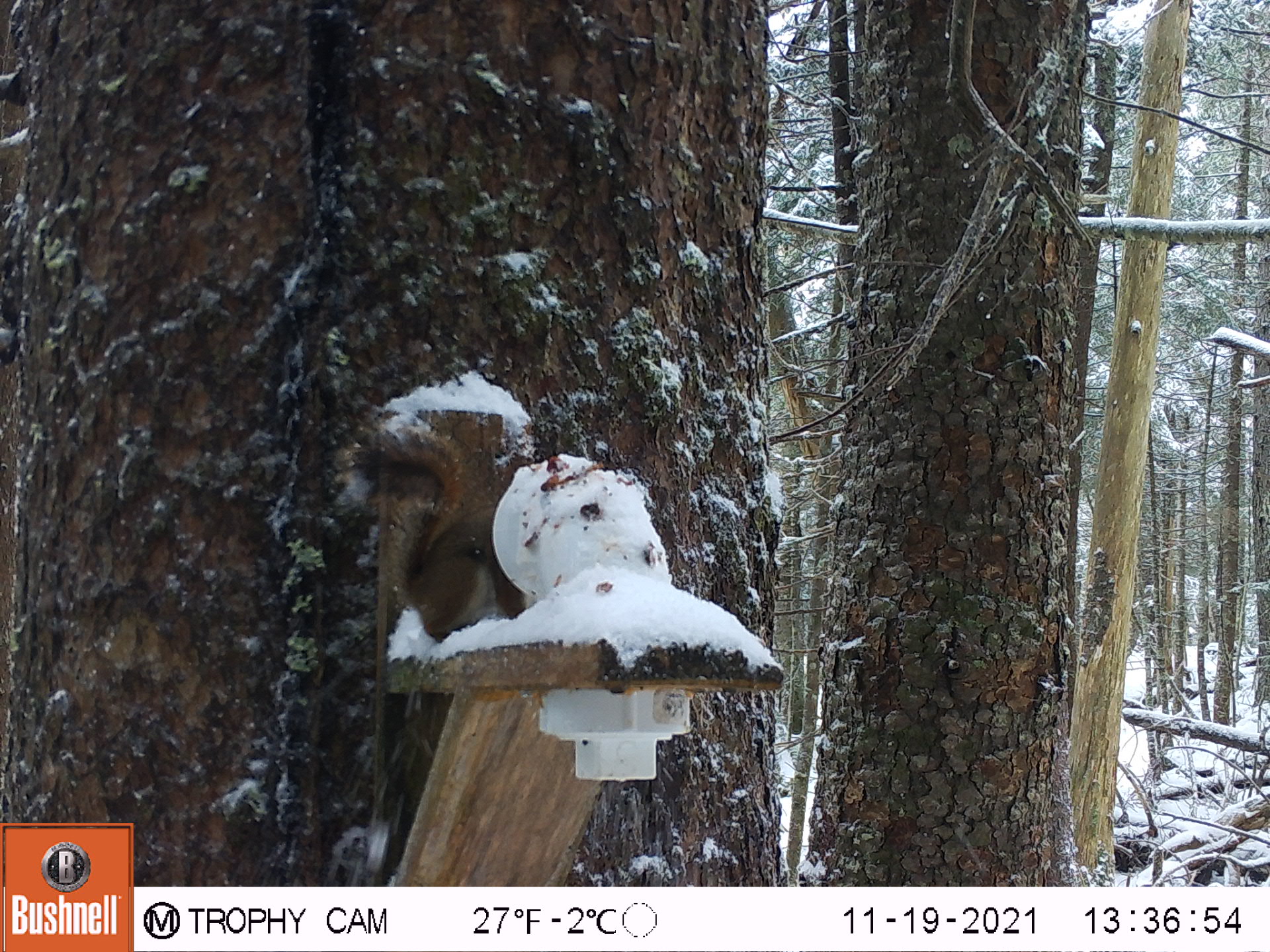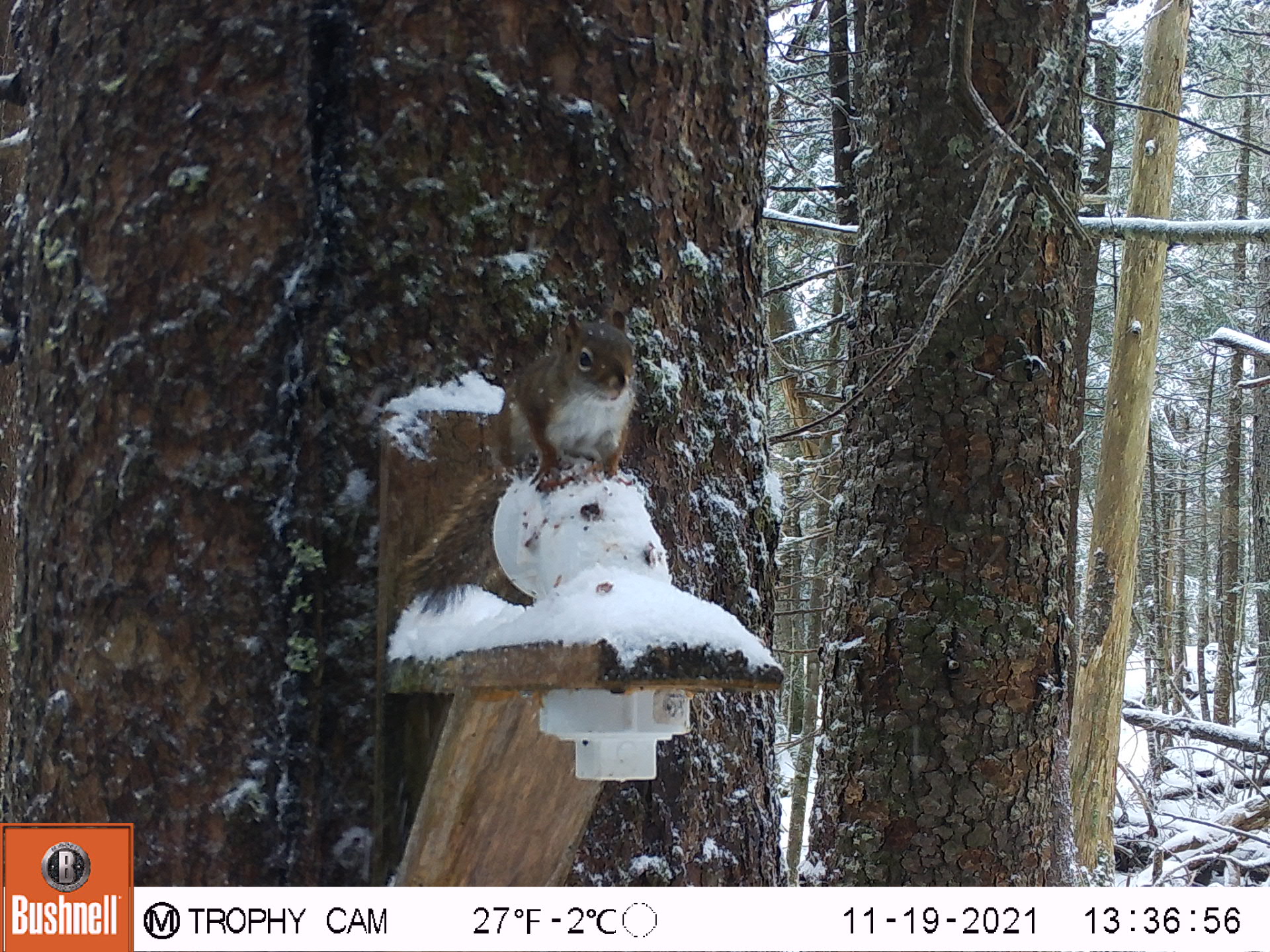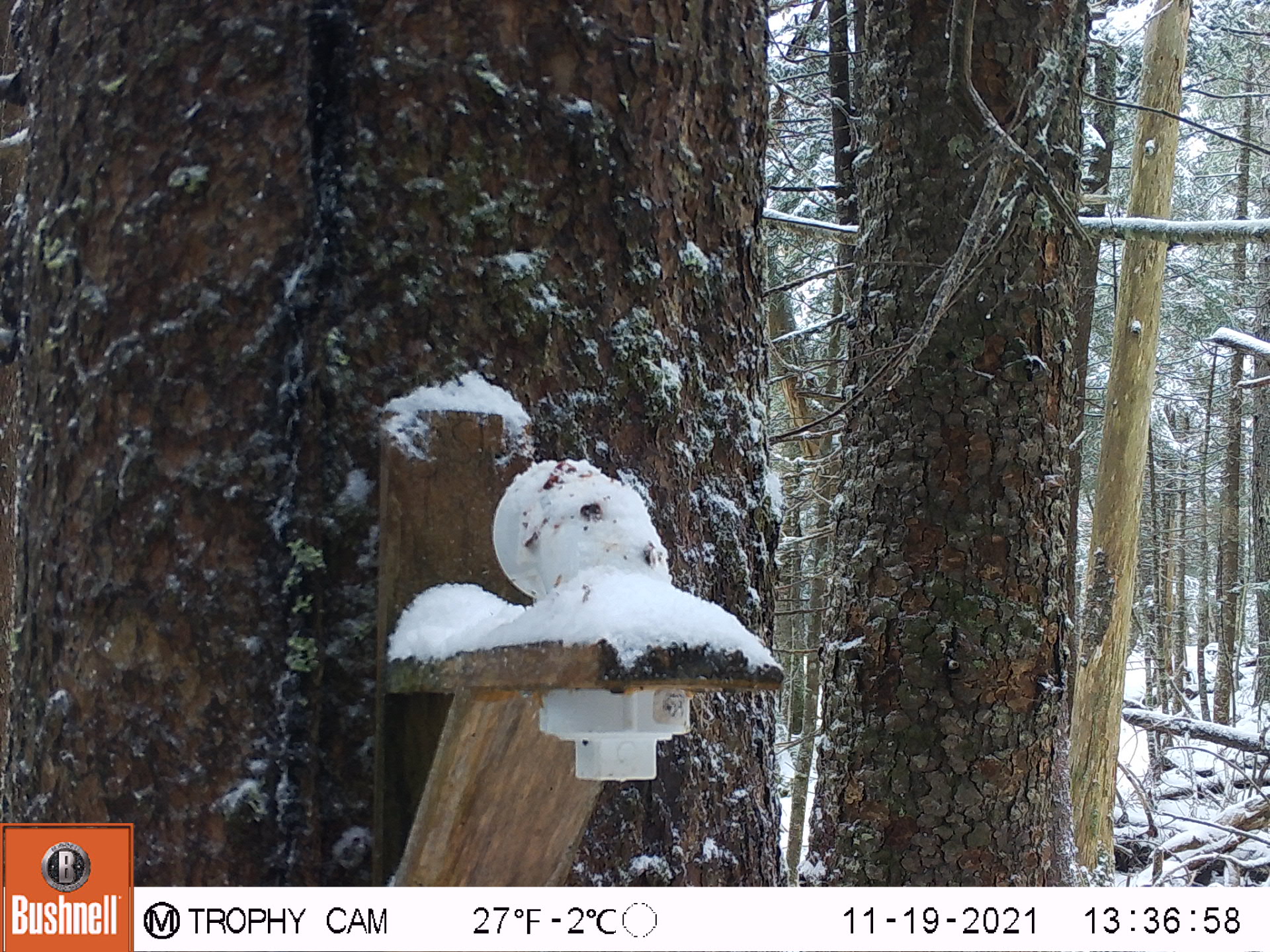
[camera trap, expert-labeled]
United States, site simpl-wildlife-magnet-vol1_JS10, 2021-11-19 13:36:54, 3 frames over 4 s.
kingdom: Animalia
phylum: Chordata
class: Mammalia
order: Rodentia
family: Sciuridae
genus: Tamiasciurus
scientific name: Tamiasciurus hudsonicus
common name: red squirrel